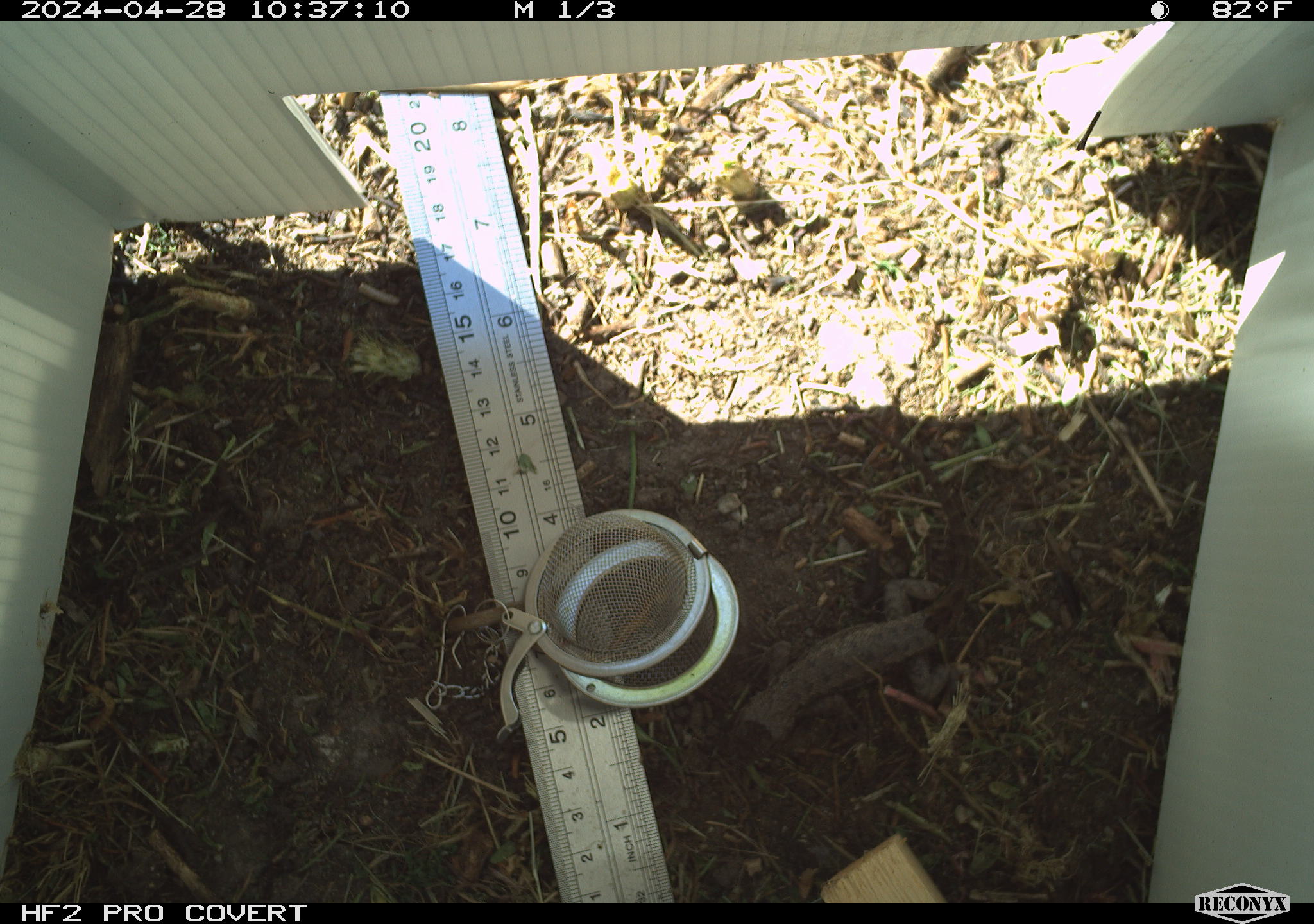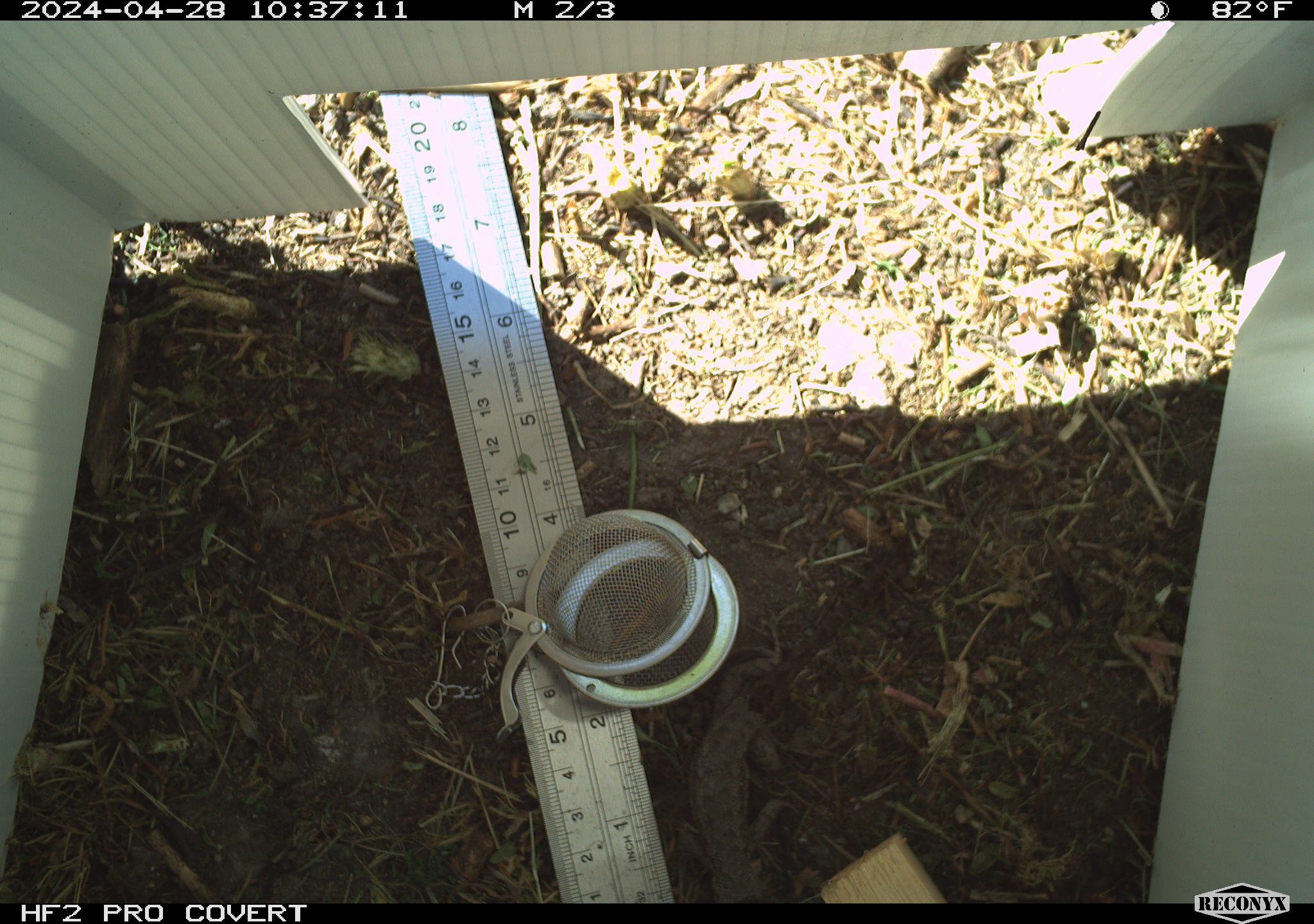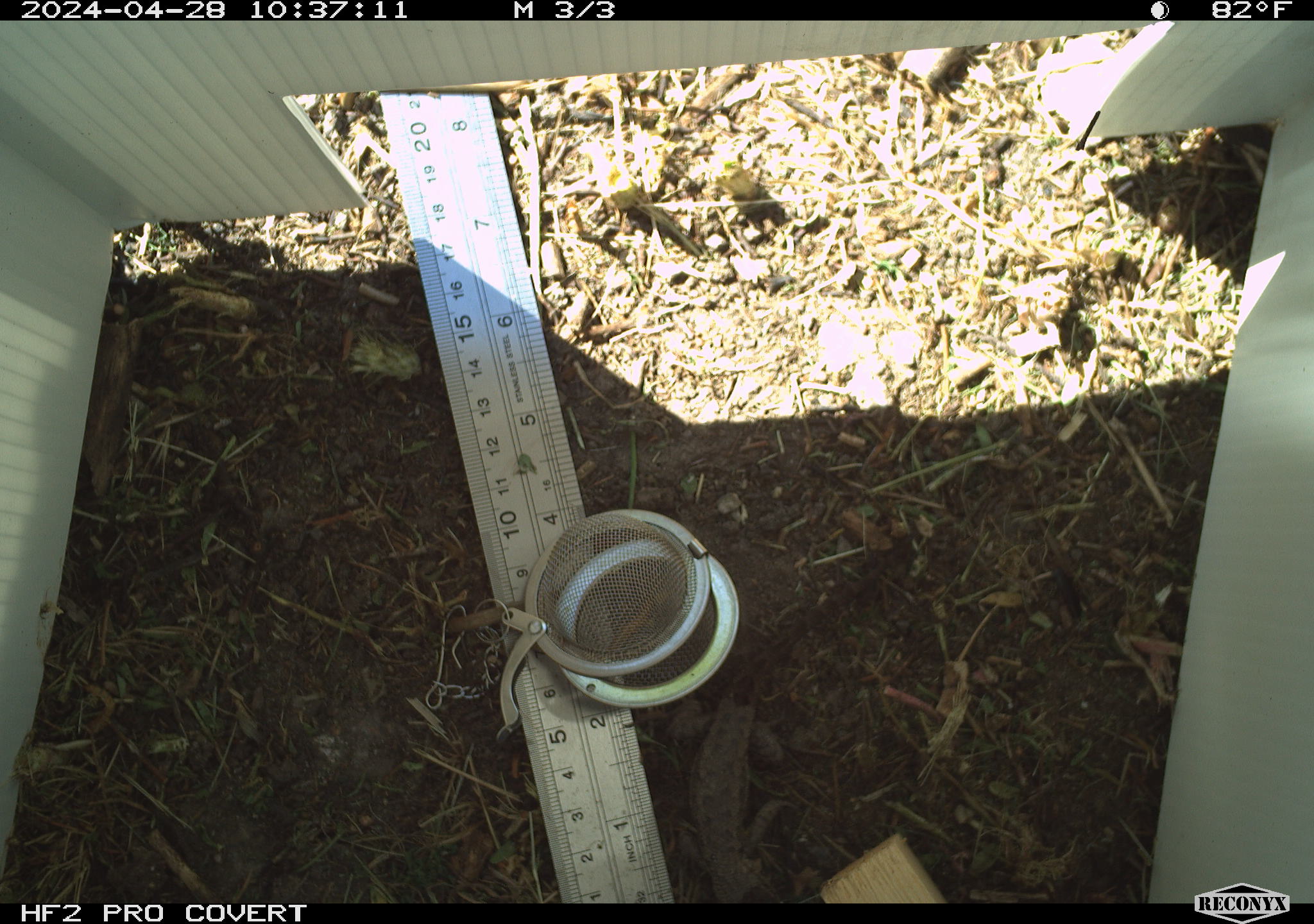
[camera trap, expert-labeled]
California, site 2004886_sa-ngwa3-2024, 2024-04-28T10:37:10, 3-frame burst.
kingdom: Animalia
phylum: Chordata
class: Reptilia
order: Squamata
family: Phrynosomatidae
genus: Sceloporus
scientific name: Sceloporus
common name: spiny lizards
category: sceloporus species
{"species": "sceloporus species (spiny lizards) (Sceloporus)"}